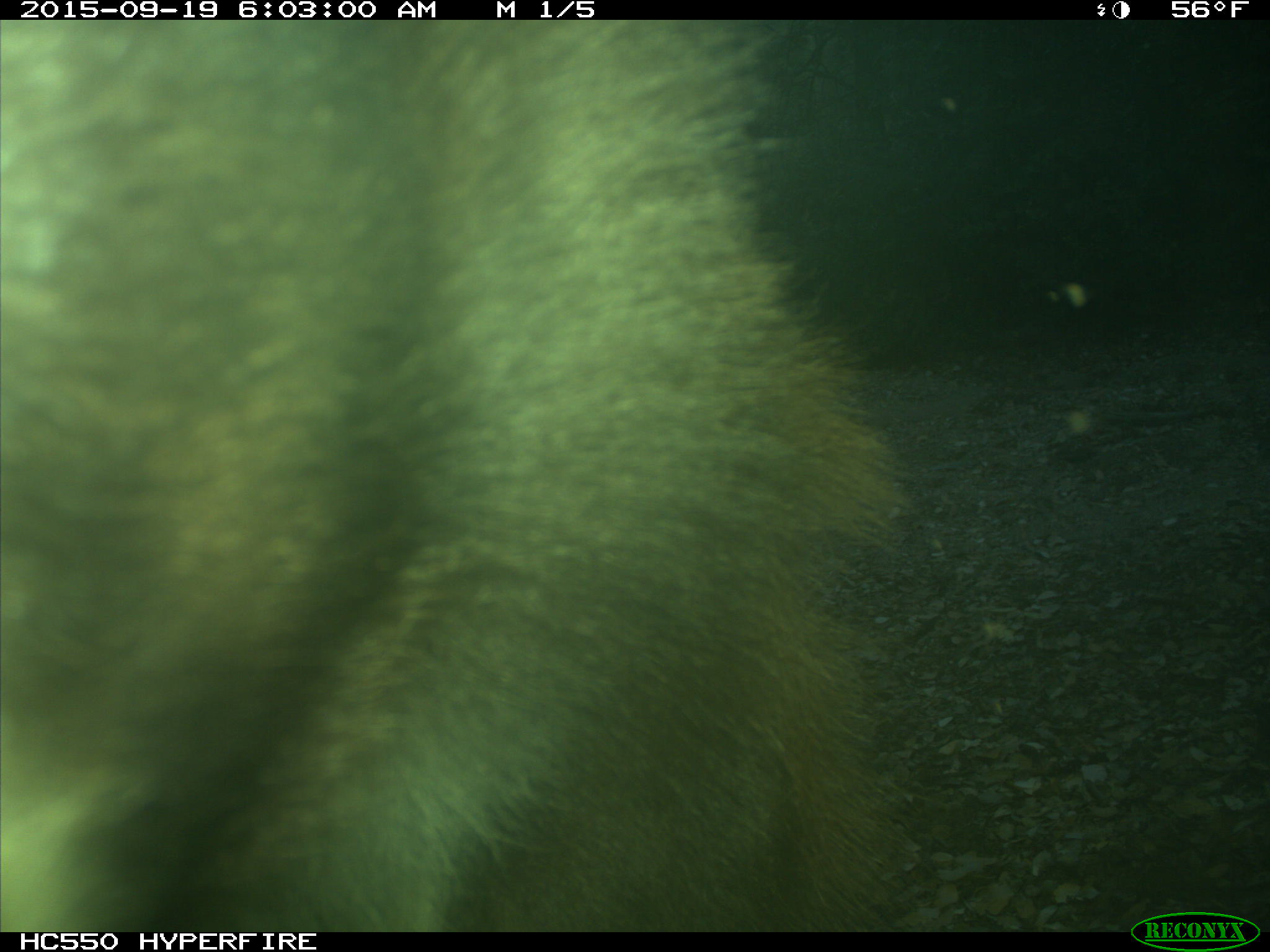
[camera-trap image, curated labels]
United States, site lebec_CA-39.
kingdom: Animalia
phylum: Chordata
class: Mammalia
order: Carnivora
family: Ursidae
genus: Ursus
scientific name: Ursus americanus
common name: american black bear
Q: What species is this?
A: Ursus americanus (american black bear).